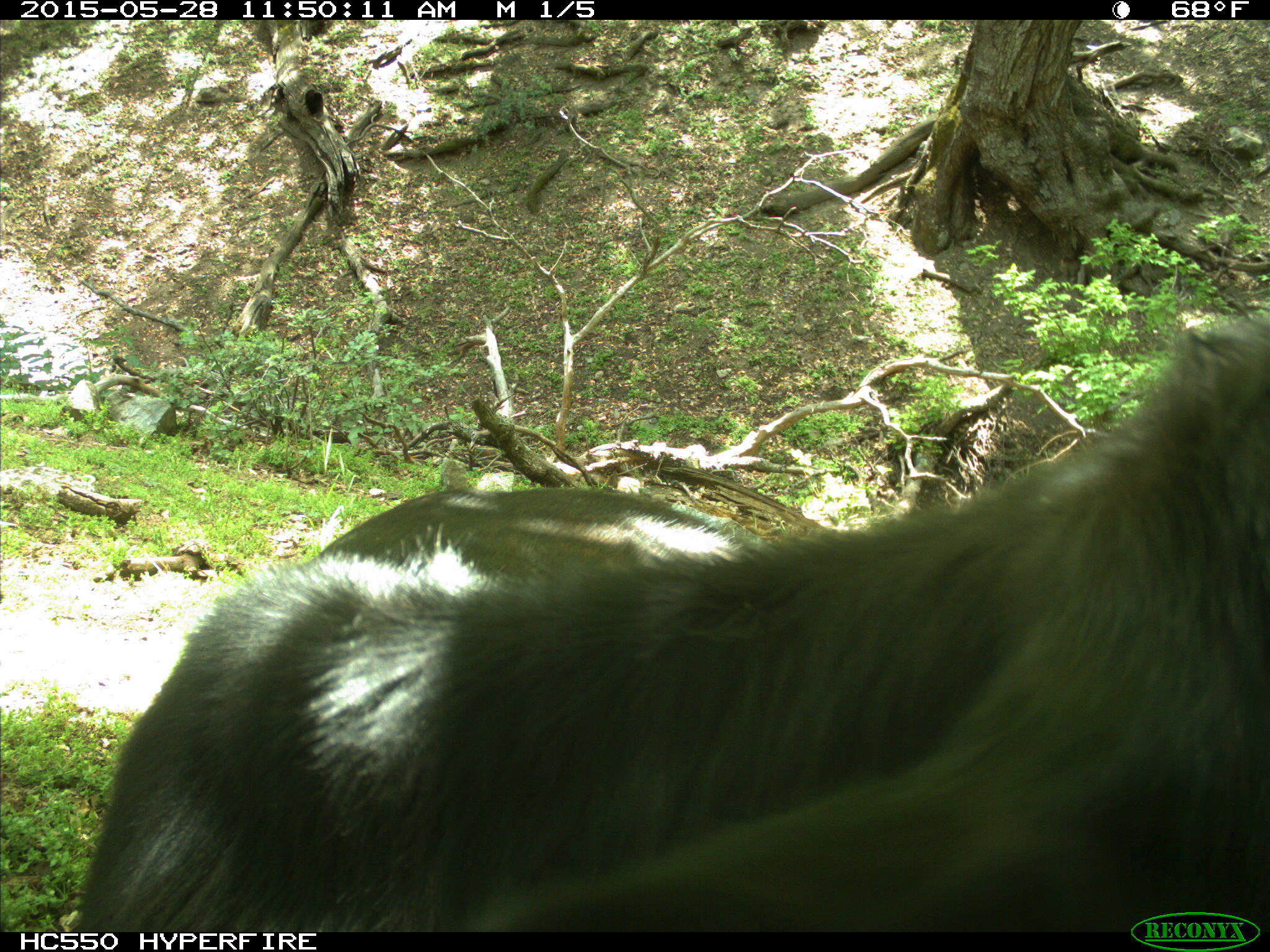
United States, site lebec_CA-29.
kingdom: Animalia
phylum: Chordata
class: Mammalia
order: Artiodactyla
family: Bovidae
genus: Bos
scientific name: Bos taurus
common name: domestic cow